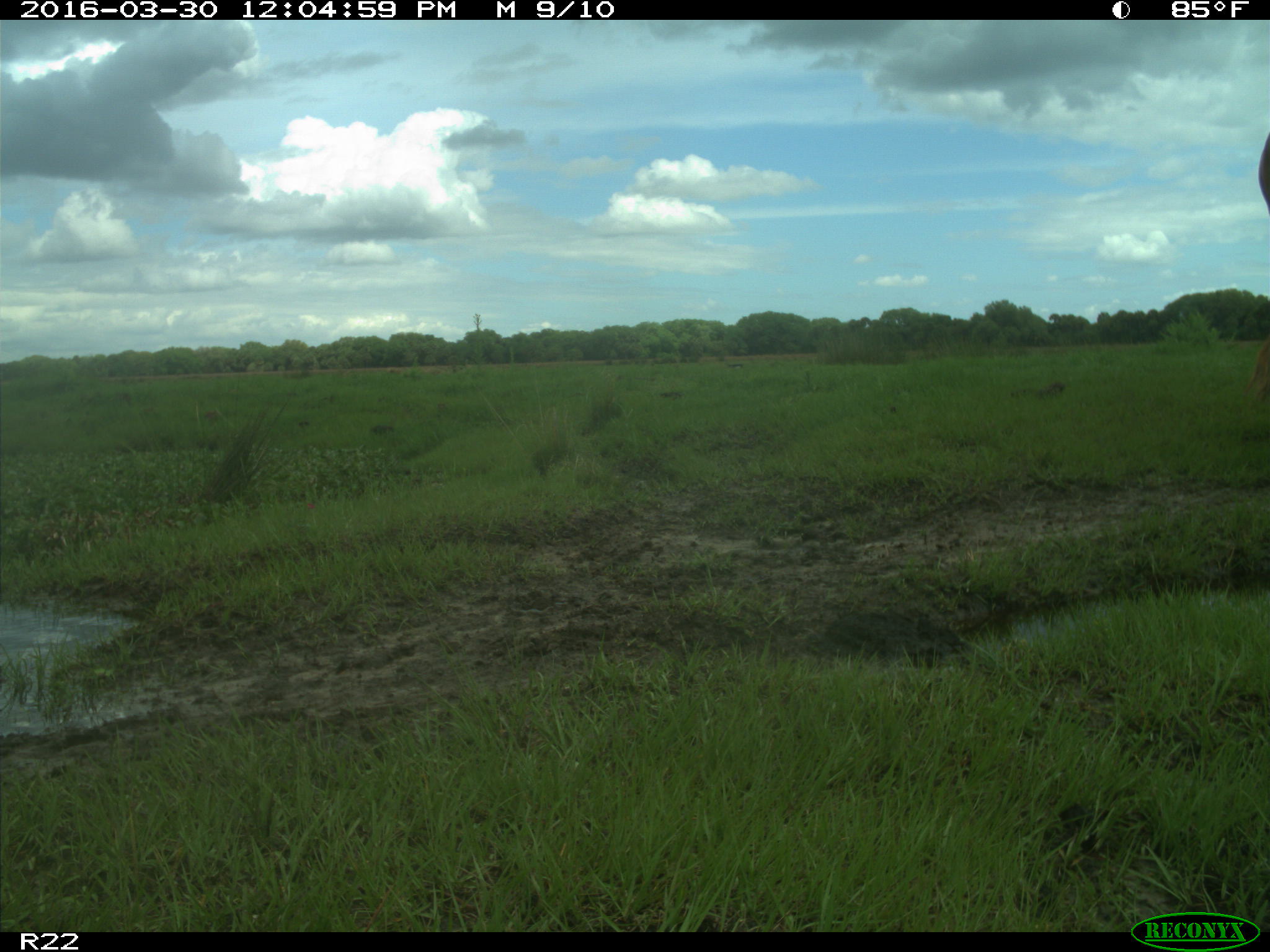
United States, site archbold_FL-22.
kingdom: Animalia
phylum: Chordata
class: Mammalia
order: Artiodactyla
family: Bovidae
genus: Bos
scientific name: Bos taurus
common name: domestic cow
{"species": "Bos taurus (domestic cow)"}